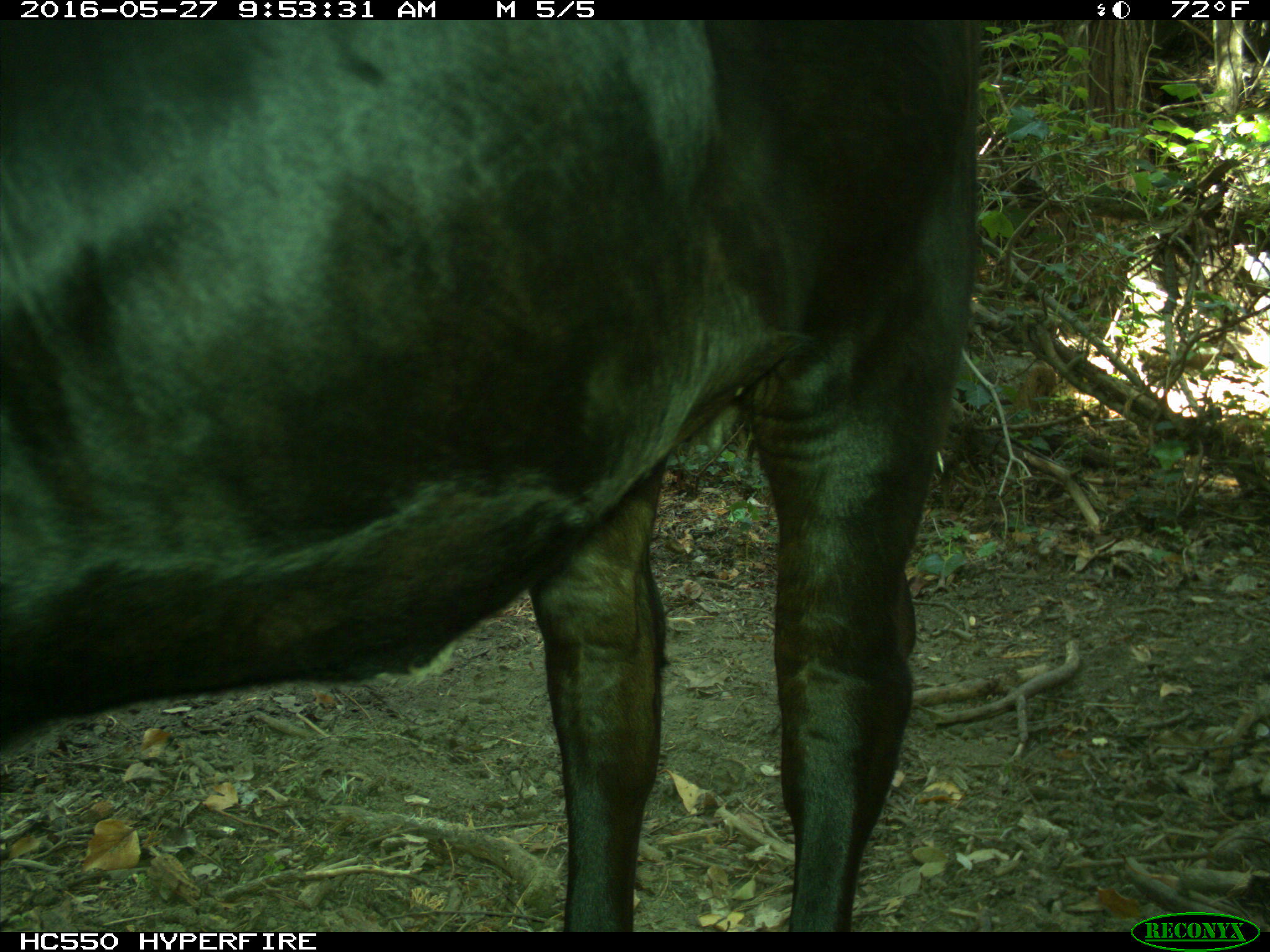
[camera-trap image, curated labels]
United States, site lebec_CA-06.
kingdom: Animalia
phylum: Chordata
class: Mammalia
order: Artiodactyla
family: Bovidae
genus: Bos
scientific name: Bos taurus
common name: domestic cow